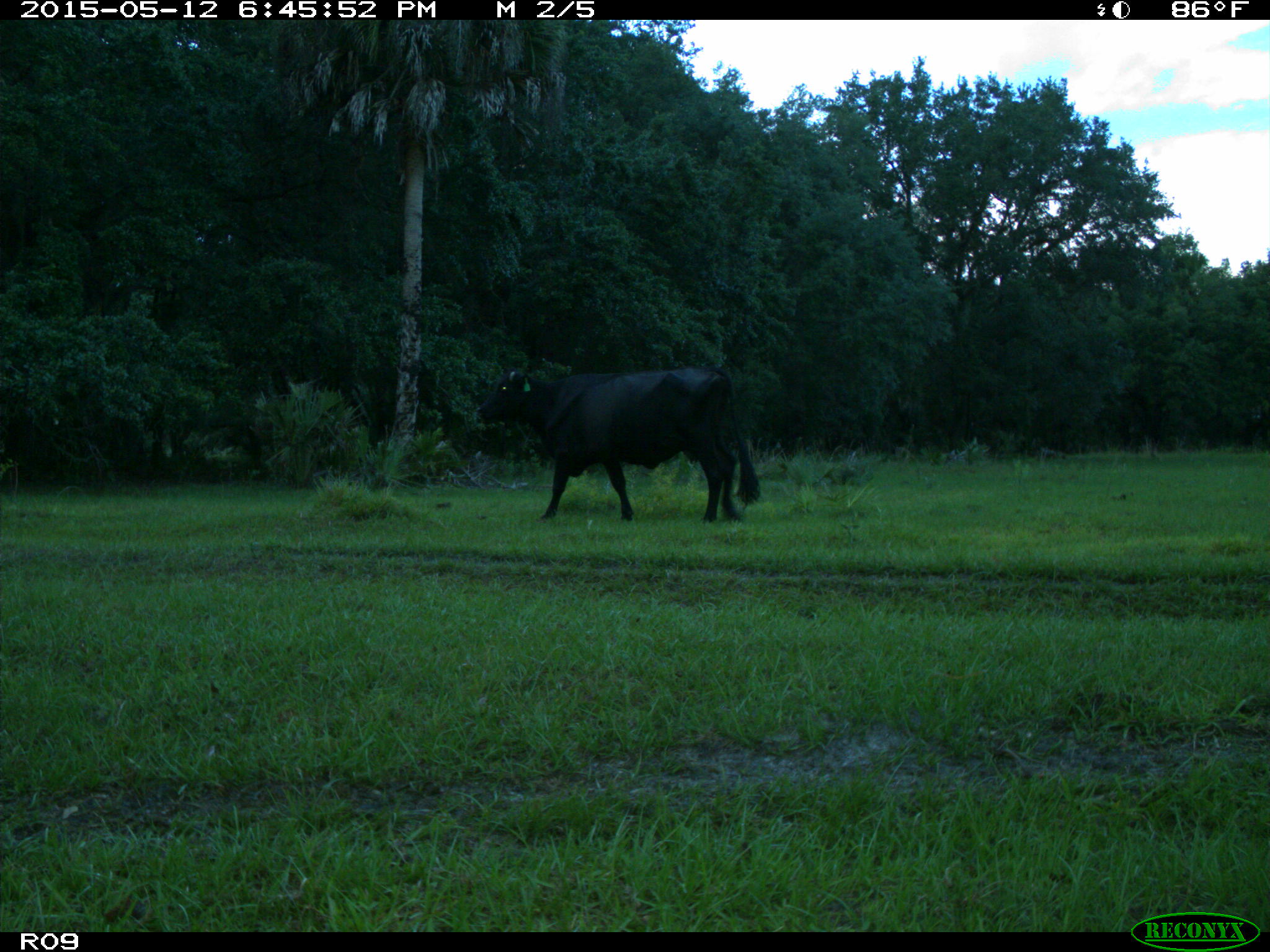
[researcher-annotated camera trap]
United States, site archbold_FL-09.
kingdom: Animalia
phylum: Chordata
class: Mammalia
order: Artiodactyla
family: Bovidae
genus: Bos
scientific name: Bos taurus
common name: domestic cow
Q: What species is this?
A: Bos taurus (domestic cow).